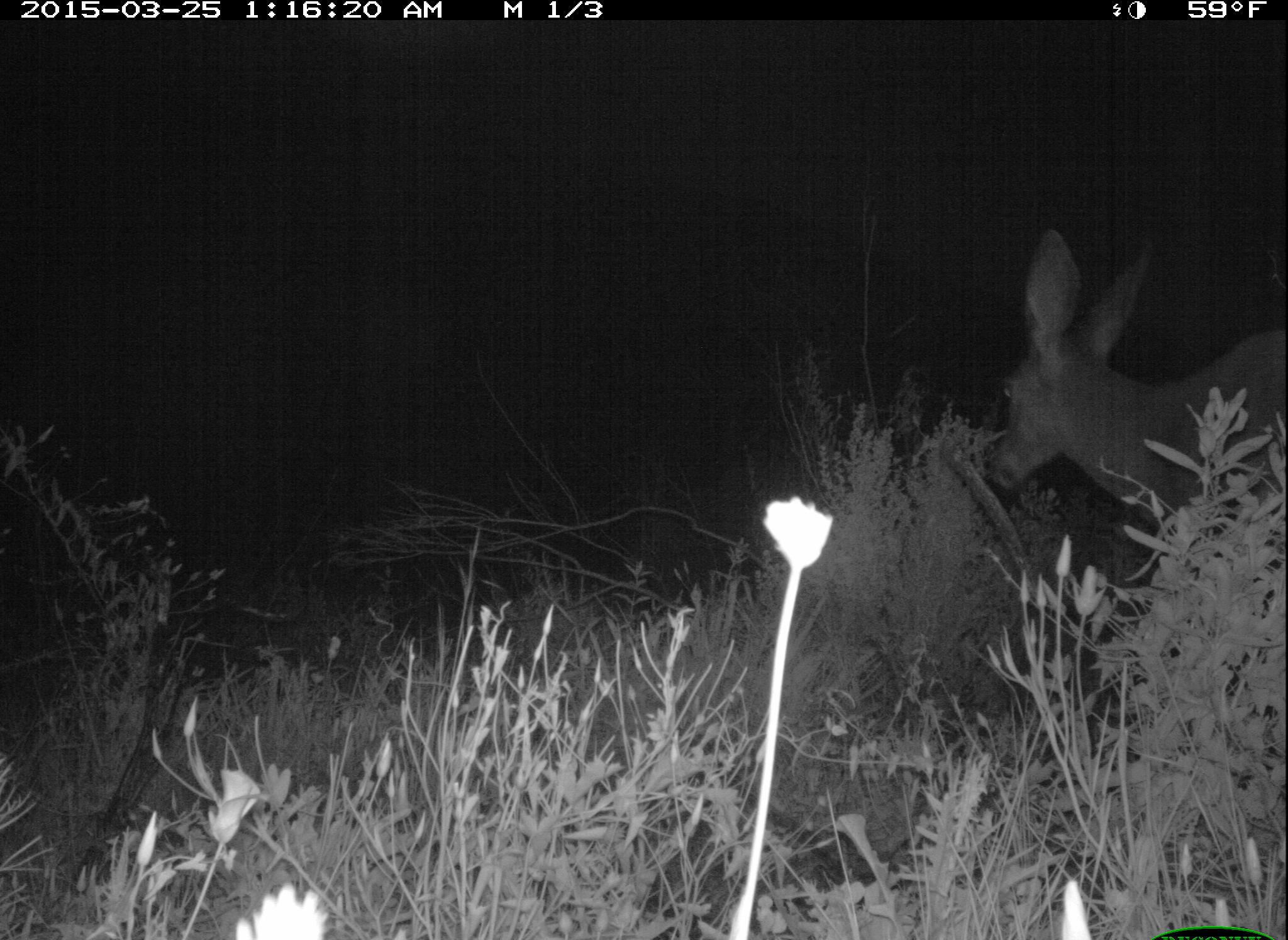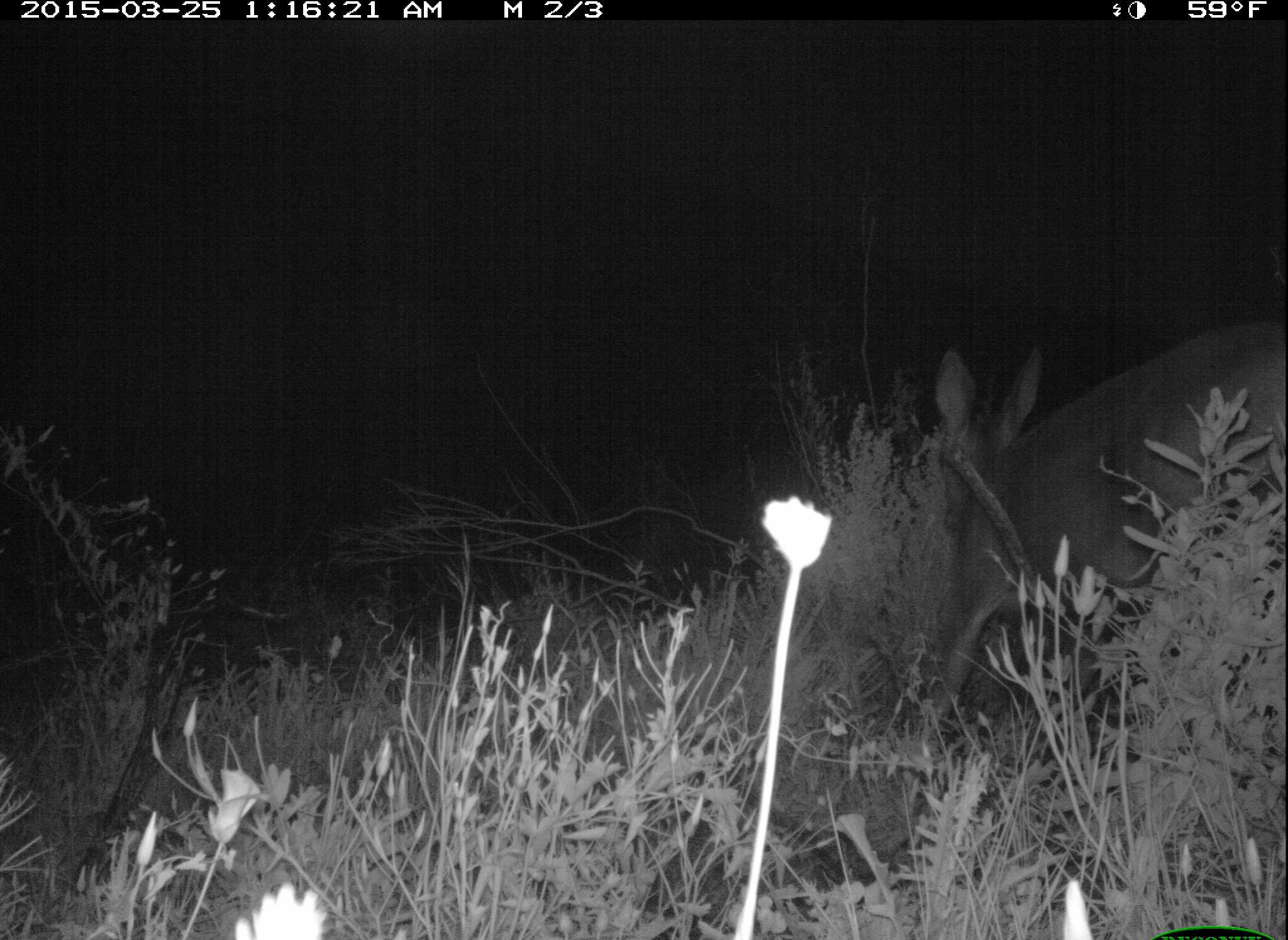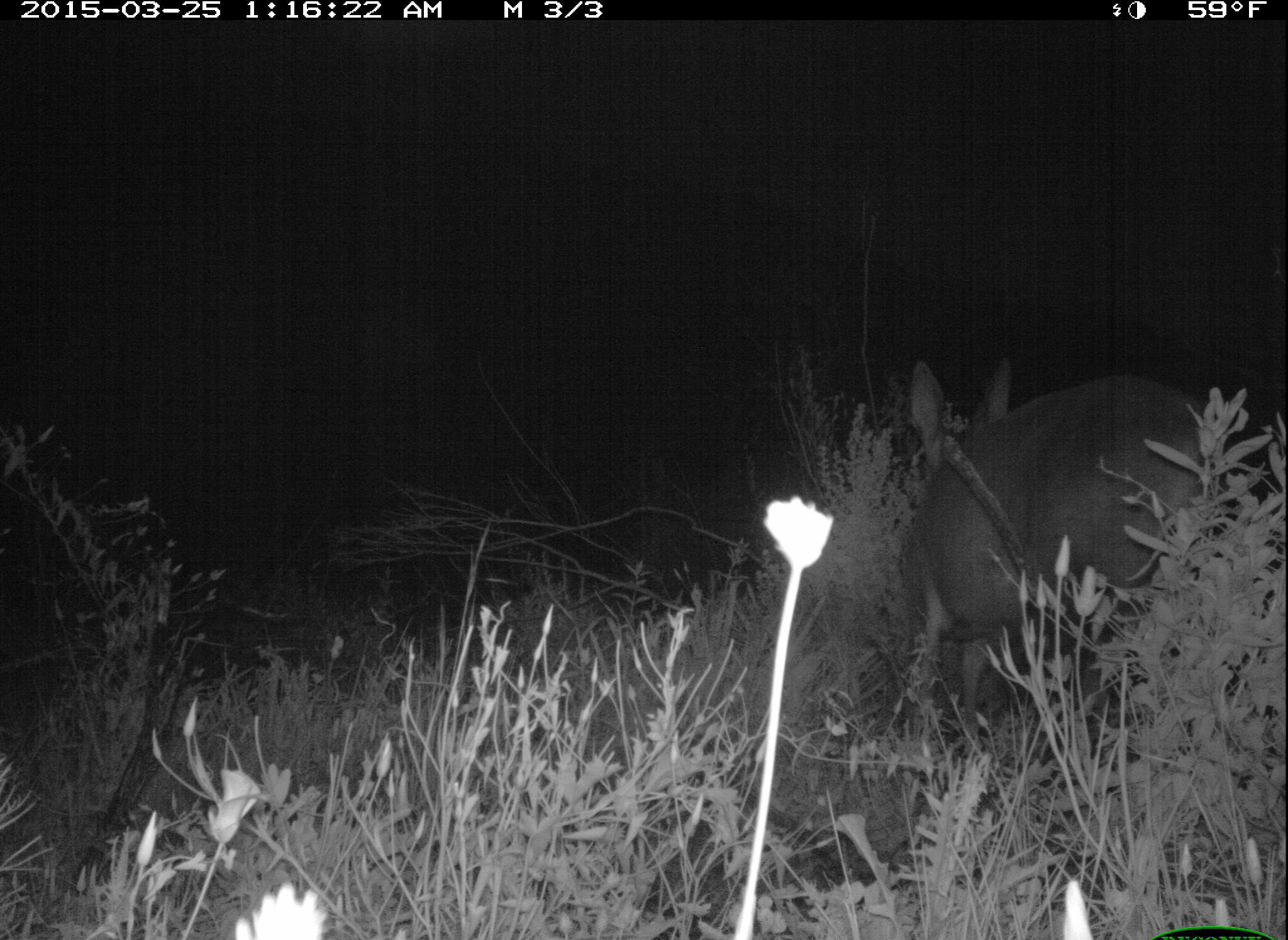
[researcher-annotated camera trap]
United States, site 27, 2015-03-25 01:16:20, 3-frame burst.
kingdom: Animalia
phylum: Chordata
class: Mammalia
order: Artiodactyla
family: Cervidae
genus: Odocoileus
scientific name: Odocoileus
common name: deer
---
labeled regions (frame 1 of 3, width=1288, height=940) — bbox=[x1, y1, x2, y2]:
deer: bbox=[986, 224, 1288, 528]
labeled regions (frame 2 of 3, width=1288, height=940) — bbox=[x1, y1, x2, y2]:
deer: bbox=[895, 320, 1288, 732]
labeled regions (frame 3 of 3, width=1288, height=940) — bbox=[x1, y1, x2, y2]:
deer: bbox=[874, 362, 1236, 773]